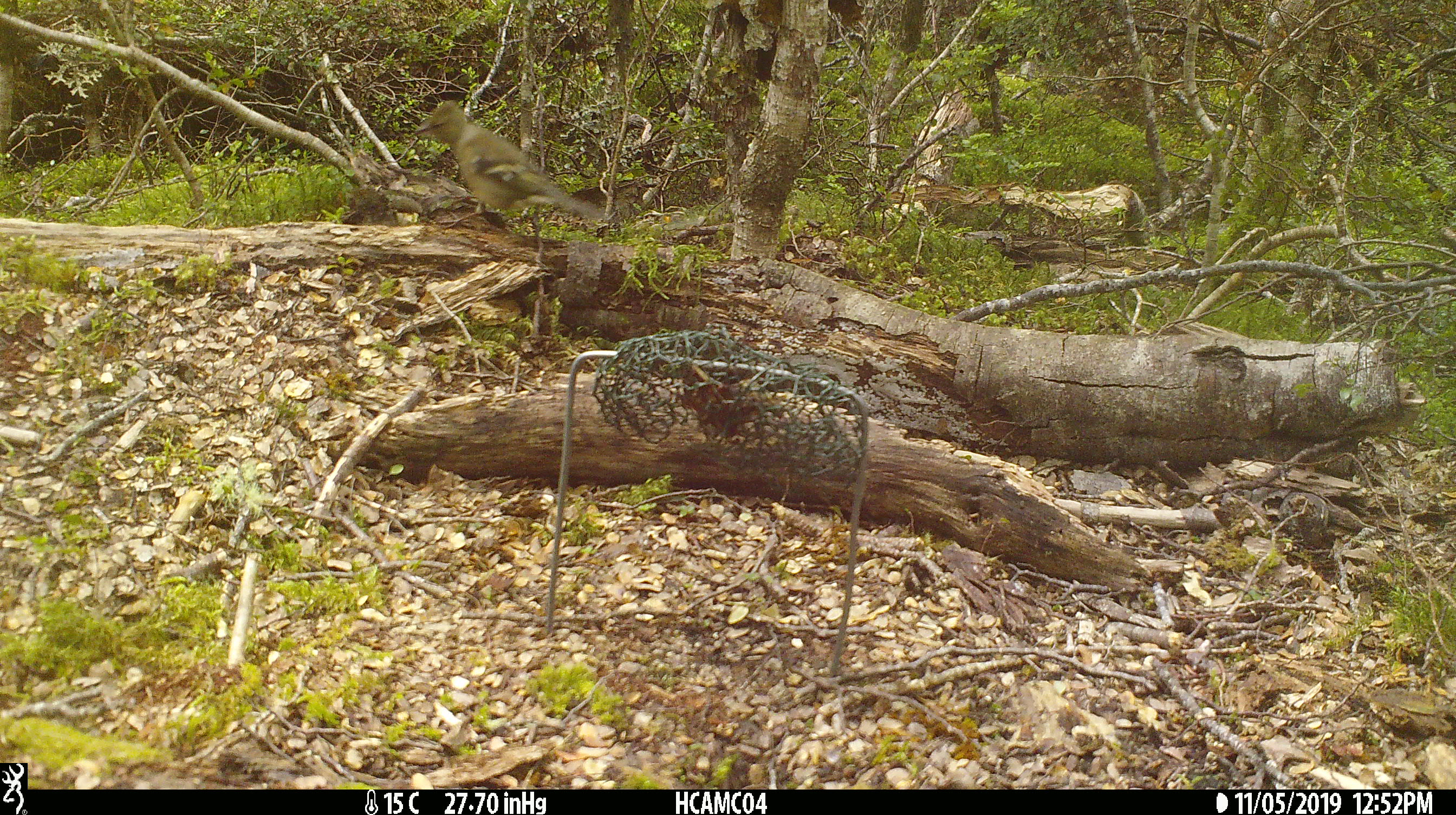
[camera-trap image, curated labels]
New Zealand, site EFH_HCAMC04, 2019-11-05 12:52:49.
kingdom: Animalia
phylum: Chordata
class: Aves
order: Passeriformes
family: Fringillidae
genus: Fringilla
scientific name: Fringilla coelebs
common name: common chaffinch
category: chaffinch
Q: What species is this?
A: Chaffinch (common chaffinch) (Fringilla coelebs).